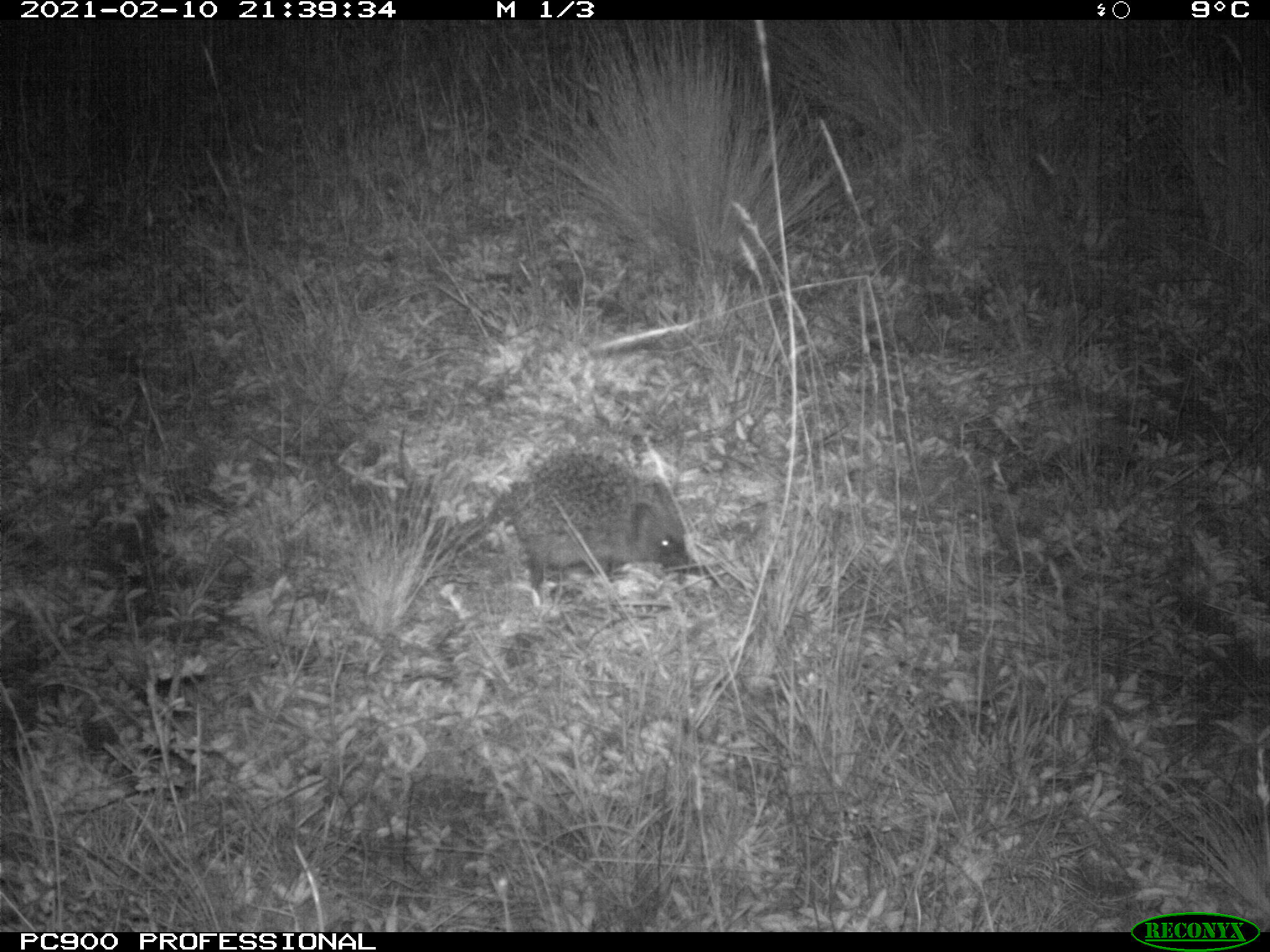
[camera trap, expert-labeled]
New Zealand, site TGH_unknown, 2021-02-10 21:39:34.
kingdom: Animalia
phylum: Chordata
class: Mammalia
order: Eulipotyphla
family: Erinaceidae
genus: Erinaceus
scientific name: Erinaceus europaeus europaeus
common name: european hedgehog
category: hedgehog